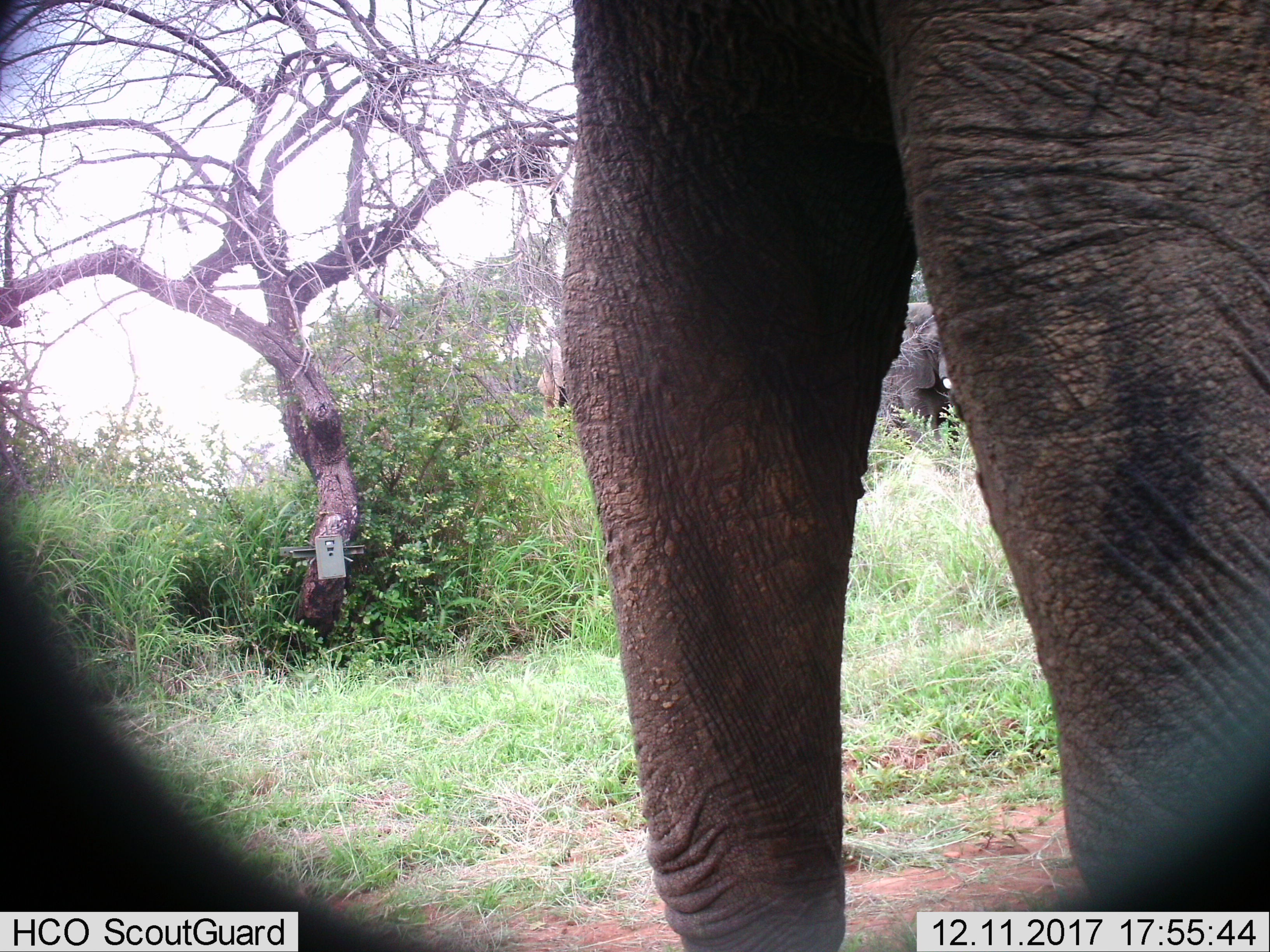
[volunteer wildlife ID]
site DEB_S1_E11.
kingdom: Animalia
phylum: Chordata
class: Mammalia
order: Proboscidea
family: Elephantidae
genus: Loxodonta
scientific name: Loxodonta africana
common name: african bush elephant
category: elephant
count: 2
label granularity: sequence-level